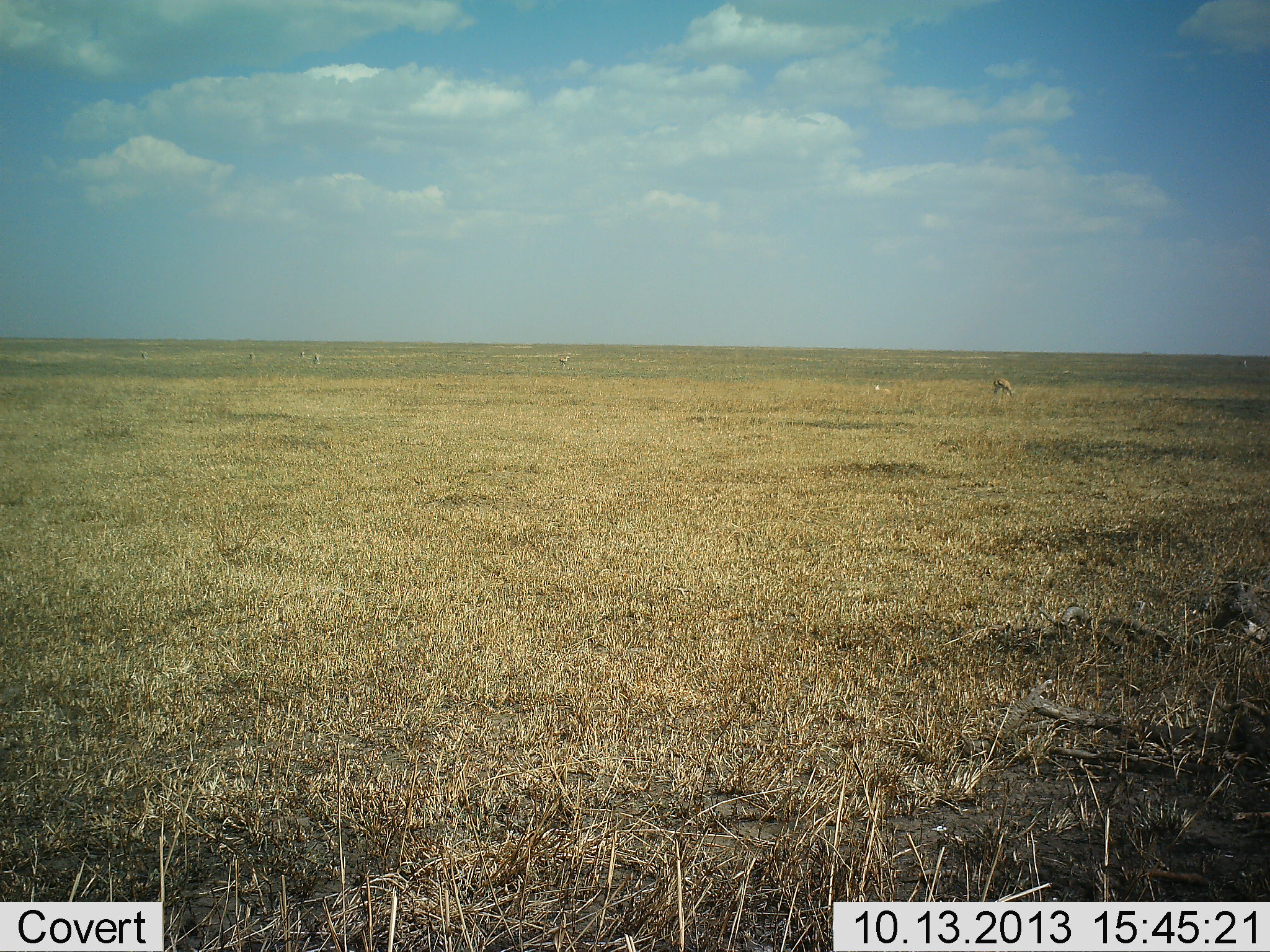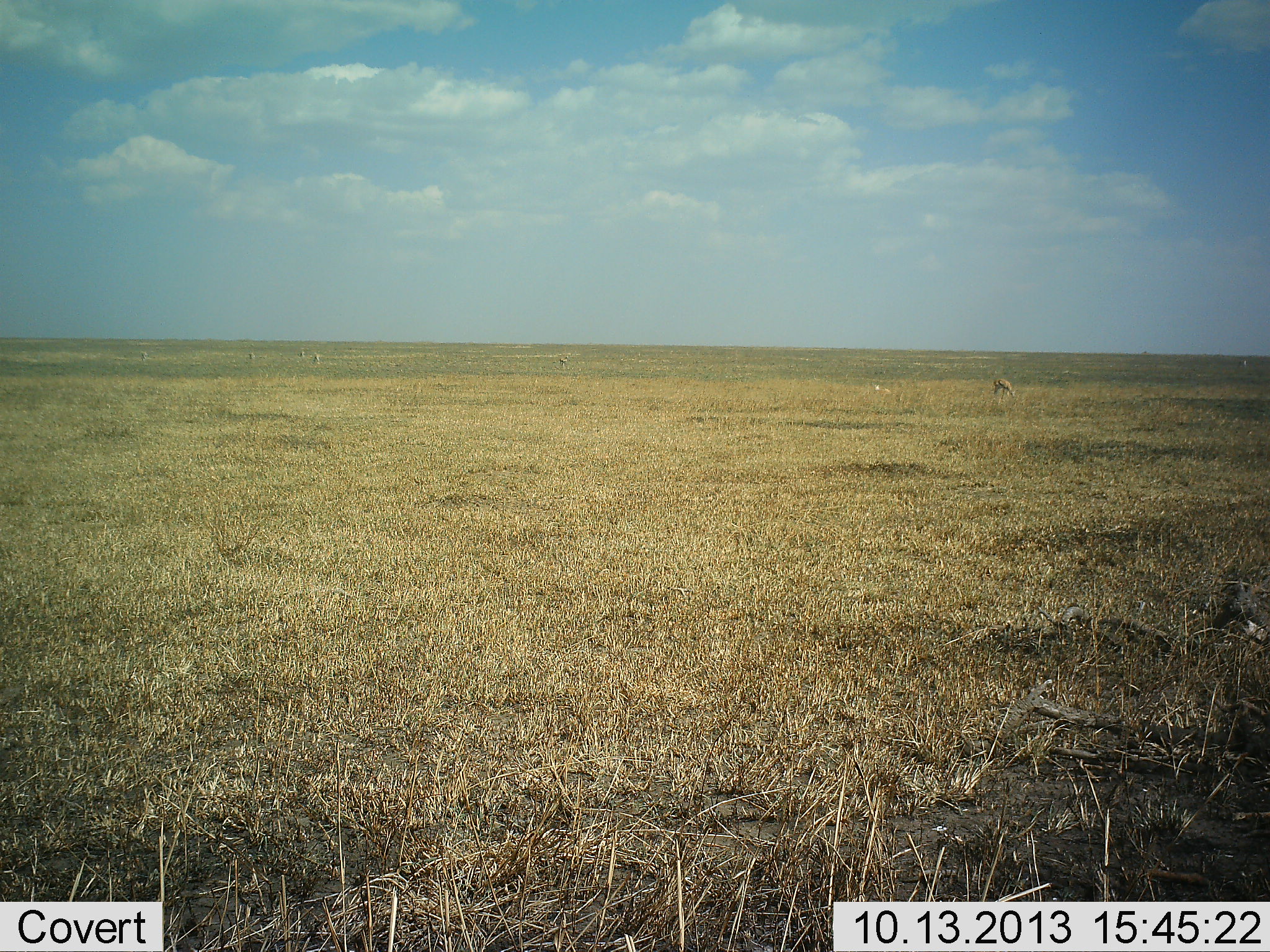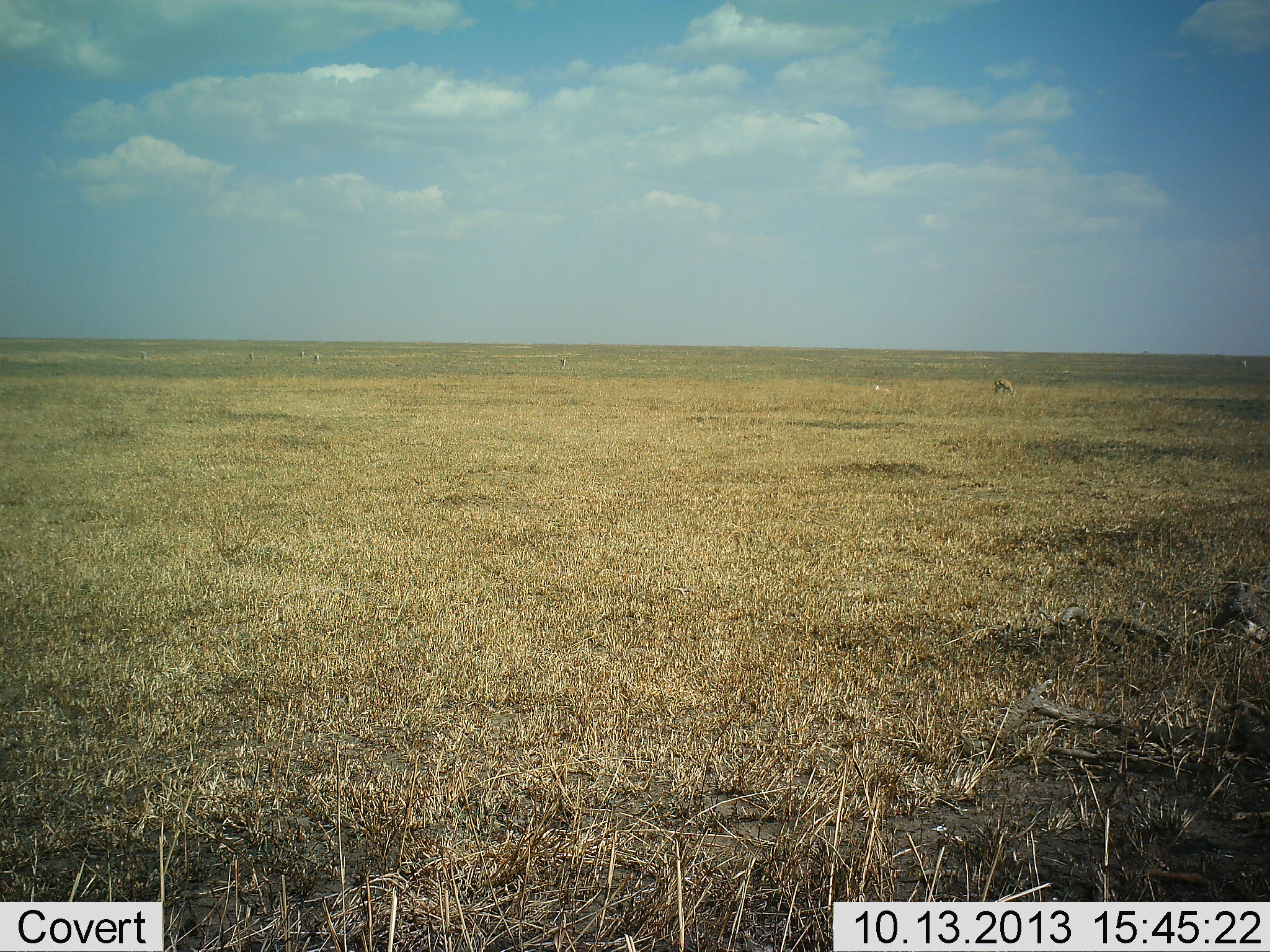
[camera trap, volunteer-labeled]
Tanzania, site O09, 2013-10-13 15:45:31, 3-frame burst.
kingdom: Animalia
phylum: Chordata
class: Mammalia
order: Artiodactyla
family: Bovidae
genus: Eudorcas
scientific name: Eudorcas thomsonii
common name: thomson's gazelle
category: gazellethomsons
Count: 3.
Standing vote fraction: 50%.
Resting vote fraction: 33%.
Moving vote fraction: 0%.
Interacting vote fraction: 0%.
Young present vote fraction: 17%.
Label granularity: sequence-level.